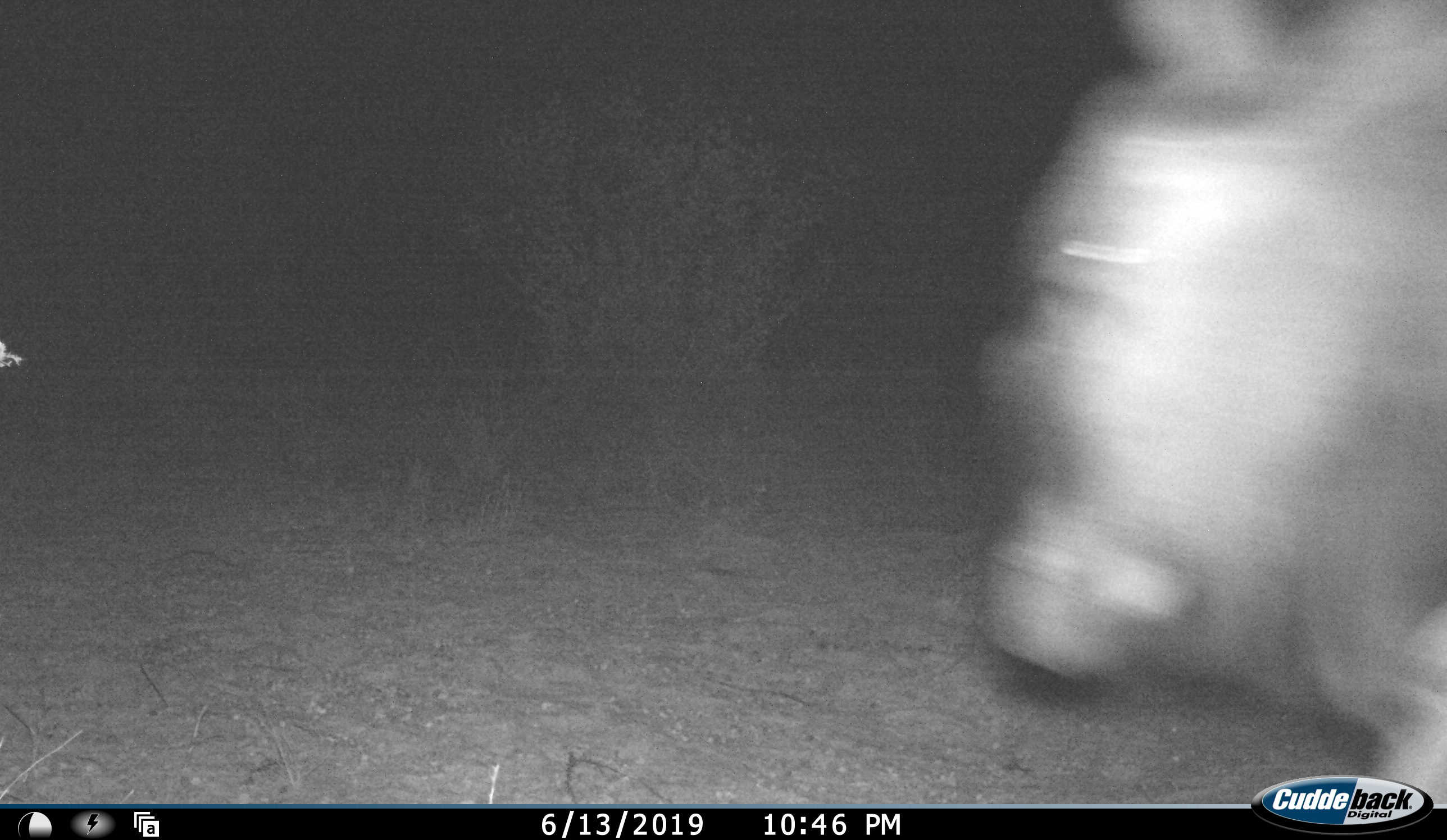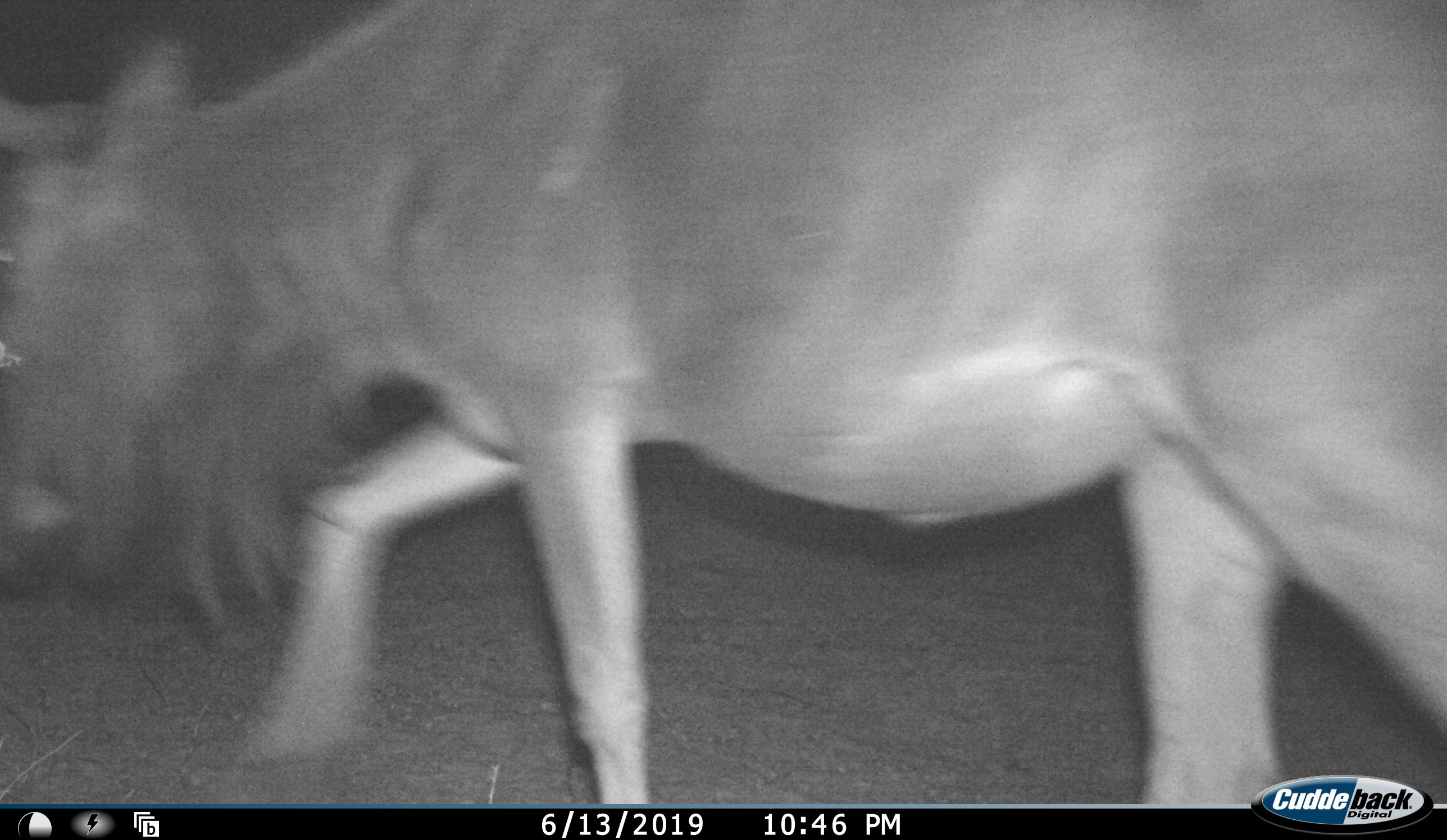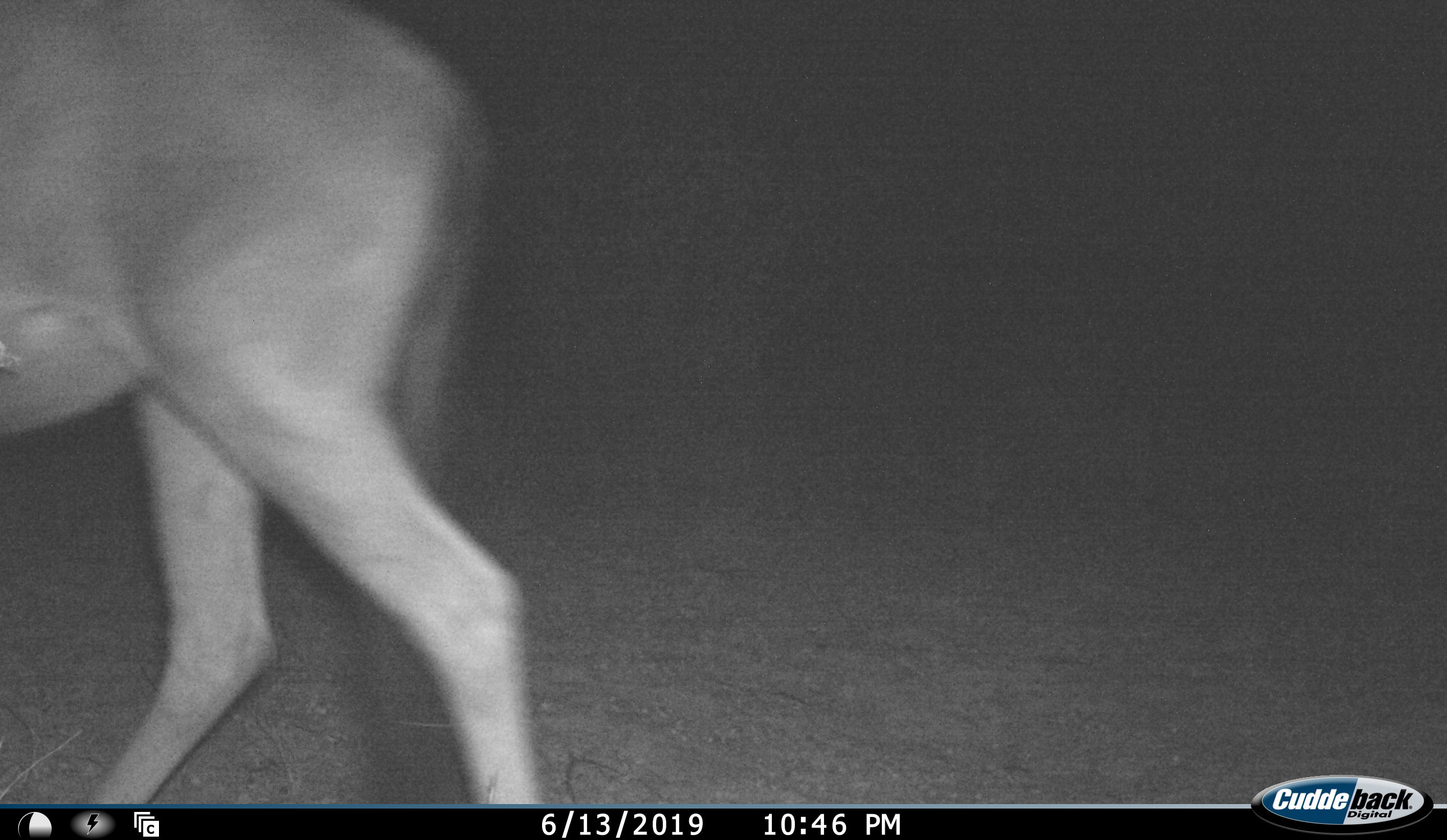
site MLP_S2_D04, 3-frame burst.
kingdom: Animalia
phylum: Chordata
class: Mammalia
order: Artiodactyla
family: Bovidae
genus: Connochaetes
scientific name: Connochaetes taurinus taurinus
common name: blue wildebeest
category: wildebeestblue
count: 1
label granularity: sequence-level